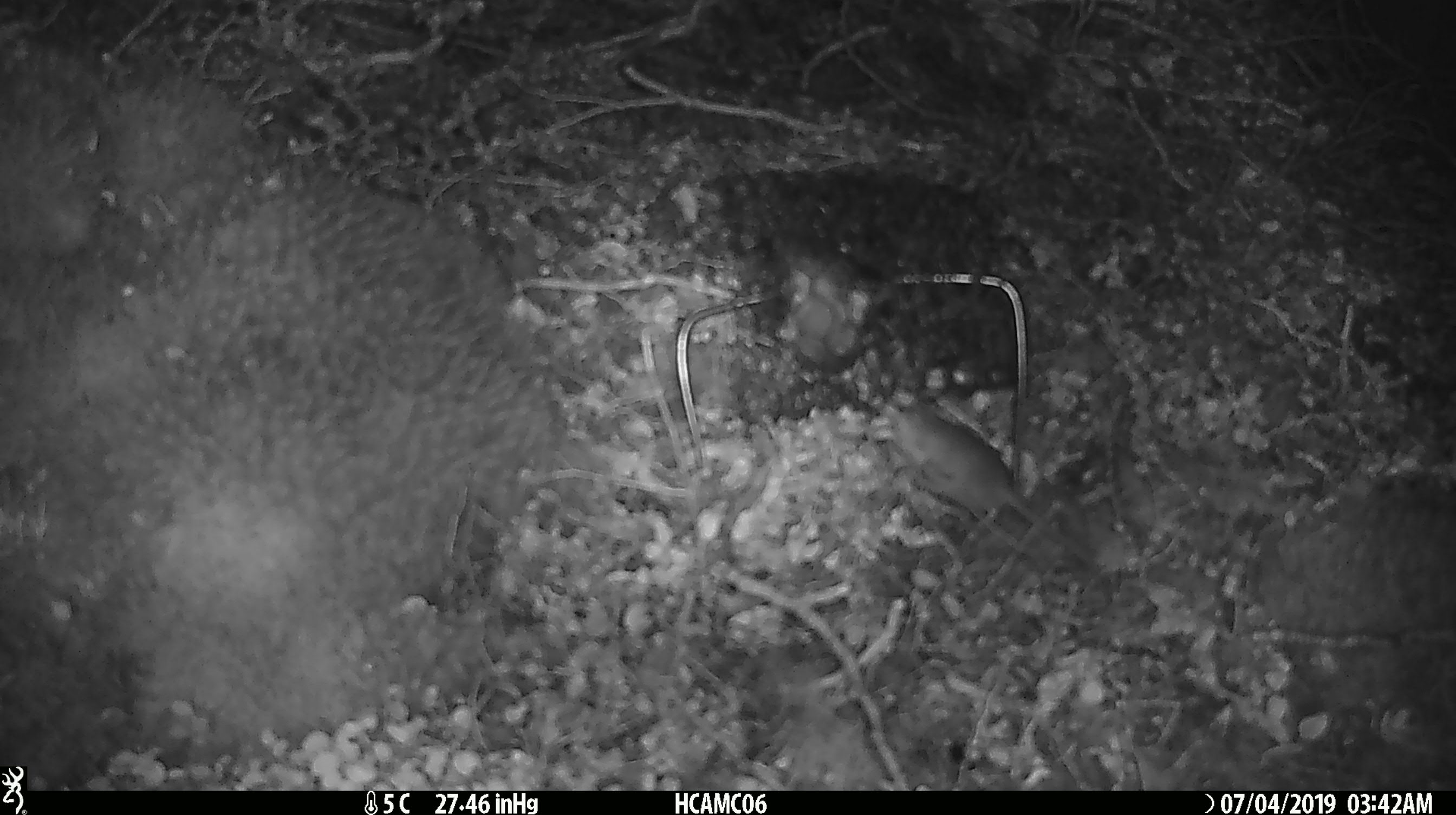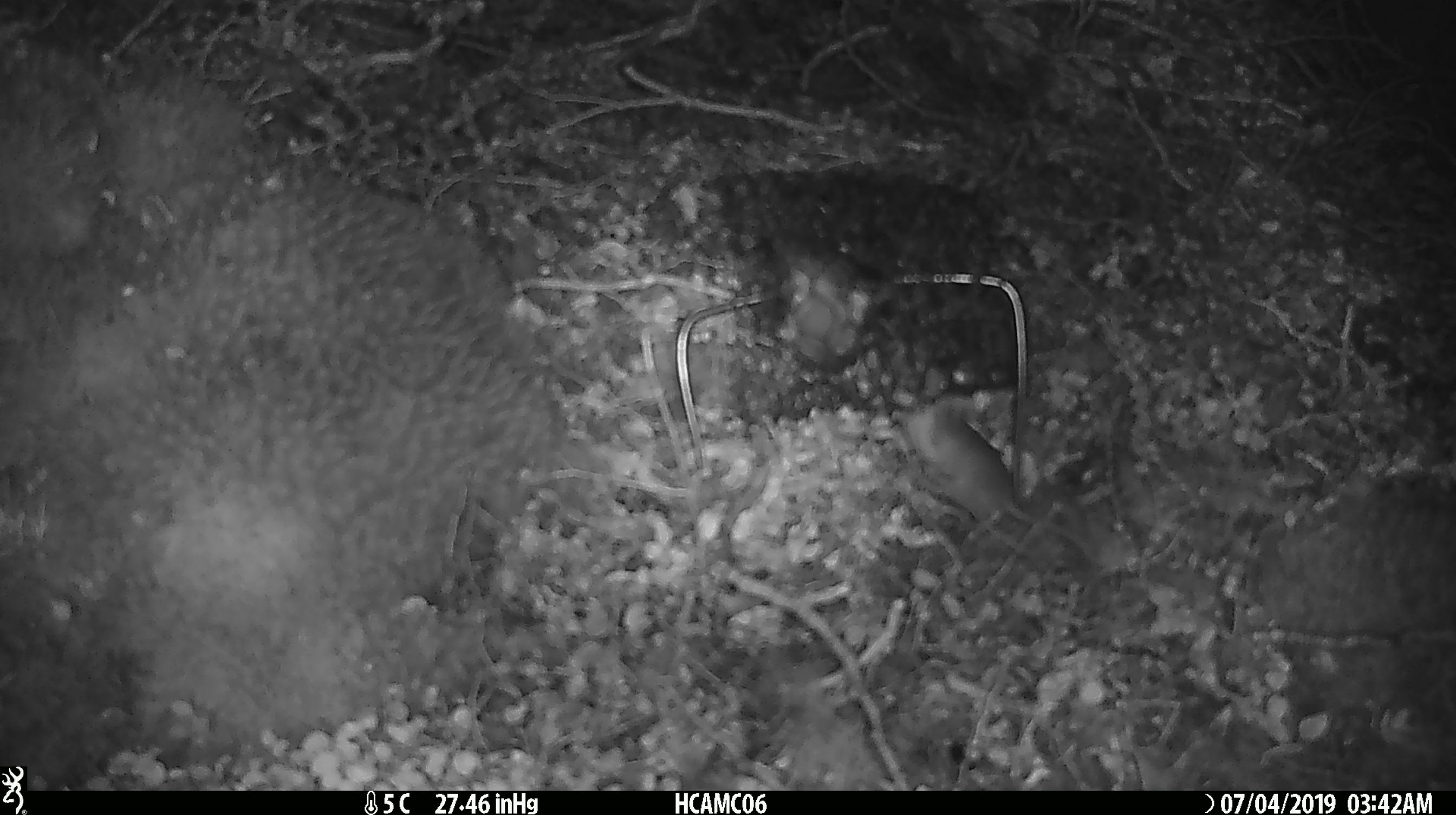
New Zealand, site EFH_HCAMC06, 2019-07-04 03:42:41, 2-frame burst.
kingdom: Animalia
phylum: Chordata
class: Mammalia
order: Rodentia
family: Muridae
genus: Mus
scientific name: Mus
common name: mouse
Mouse (Mus).